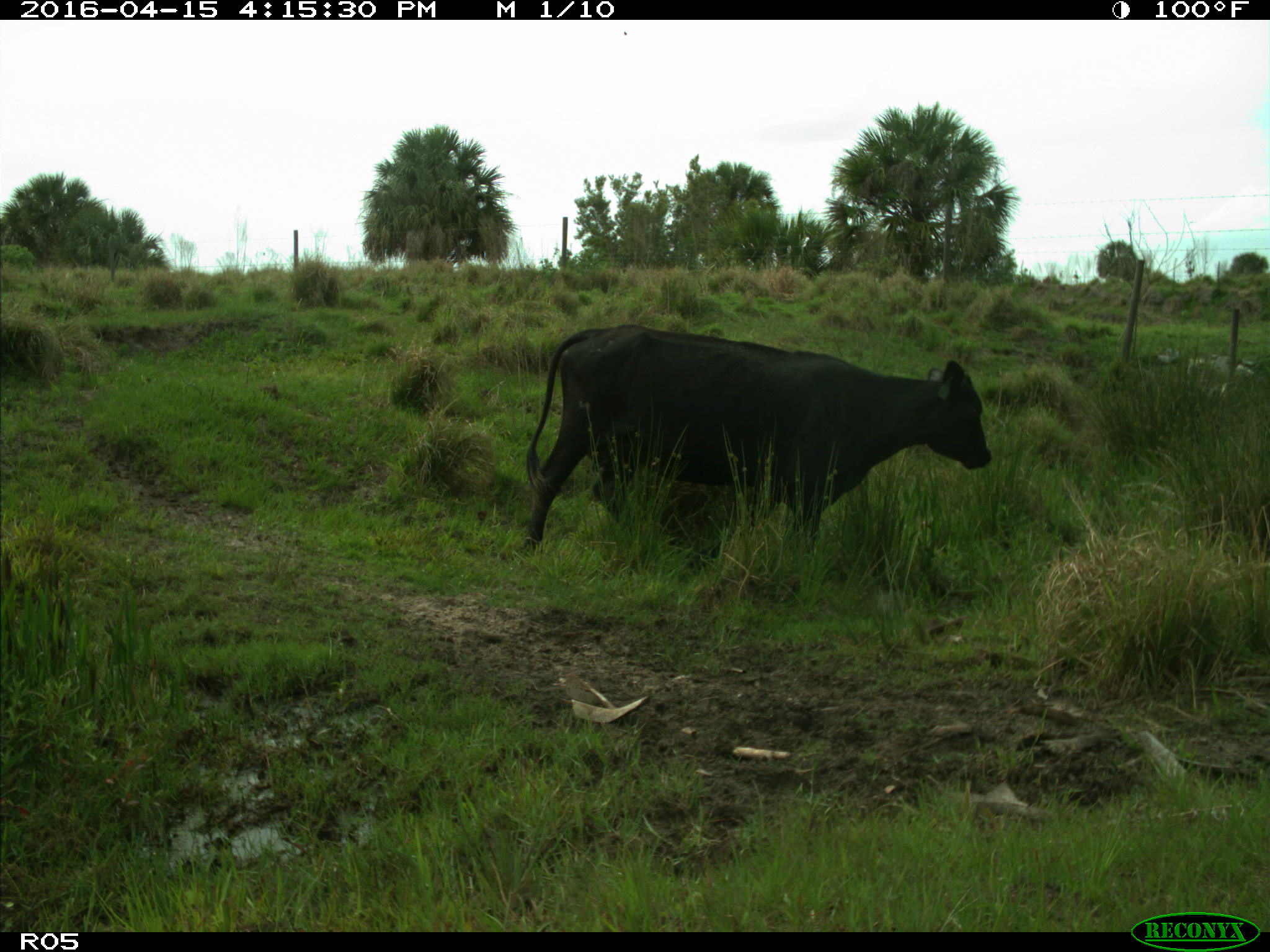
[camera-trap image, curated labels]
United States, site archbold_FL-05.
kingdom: Animalia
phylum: Chordata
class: Mammalia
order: Artiodactyla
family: Bovidae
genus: Bos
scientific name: Bos taurus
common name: domestic cow